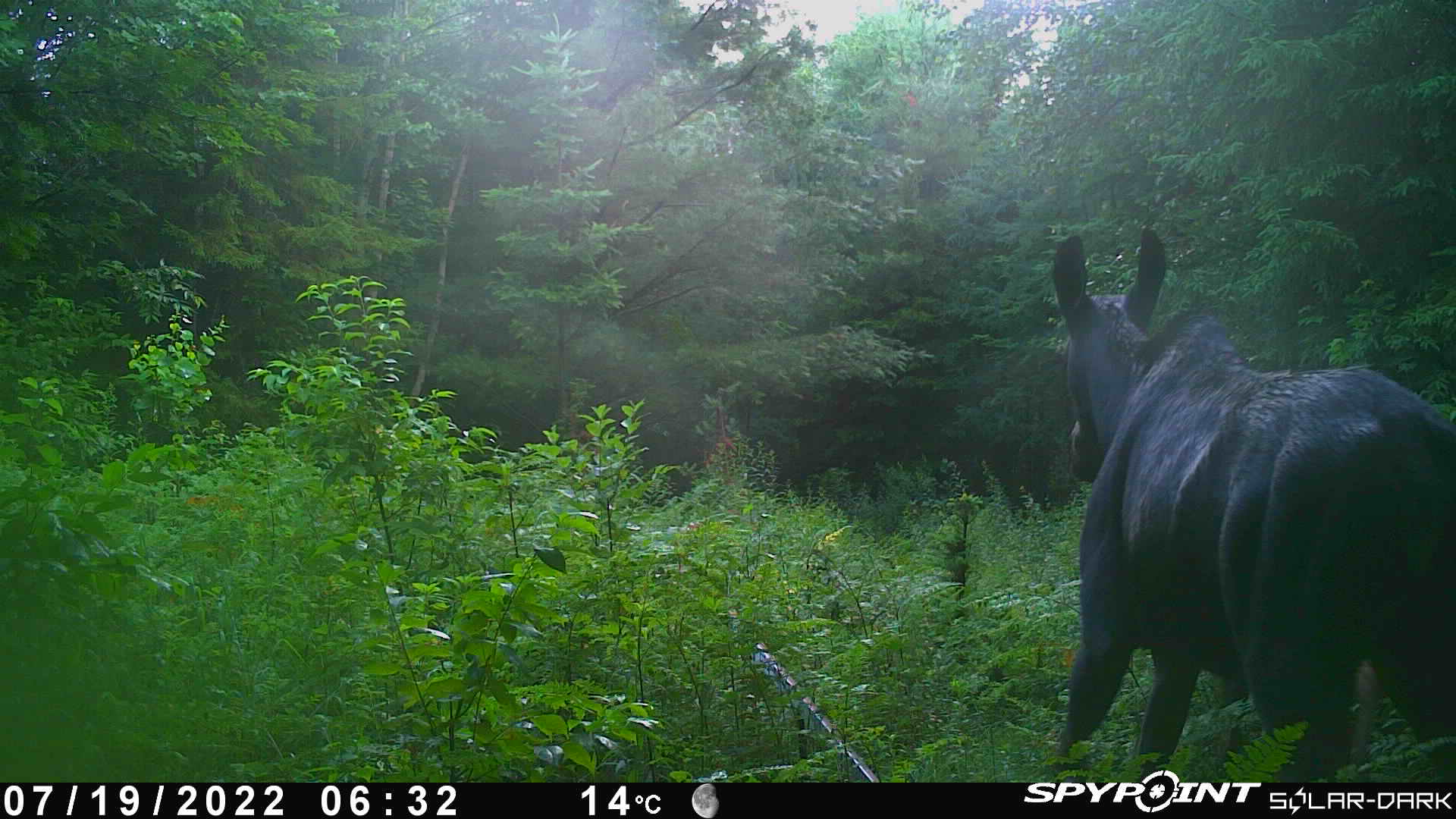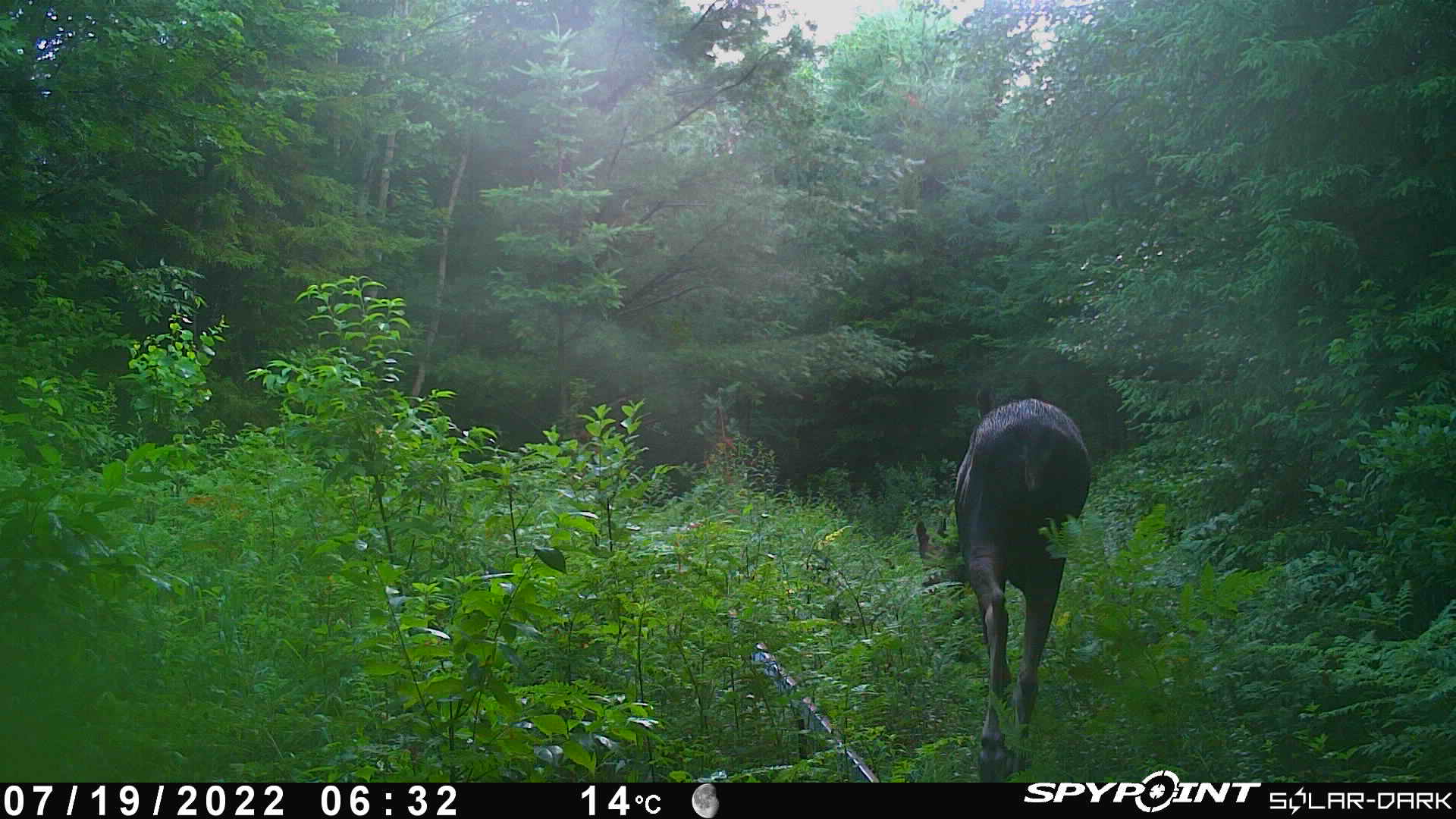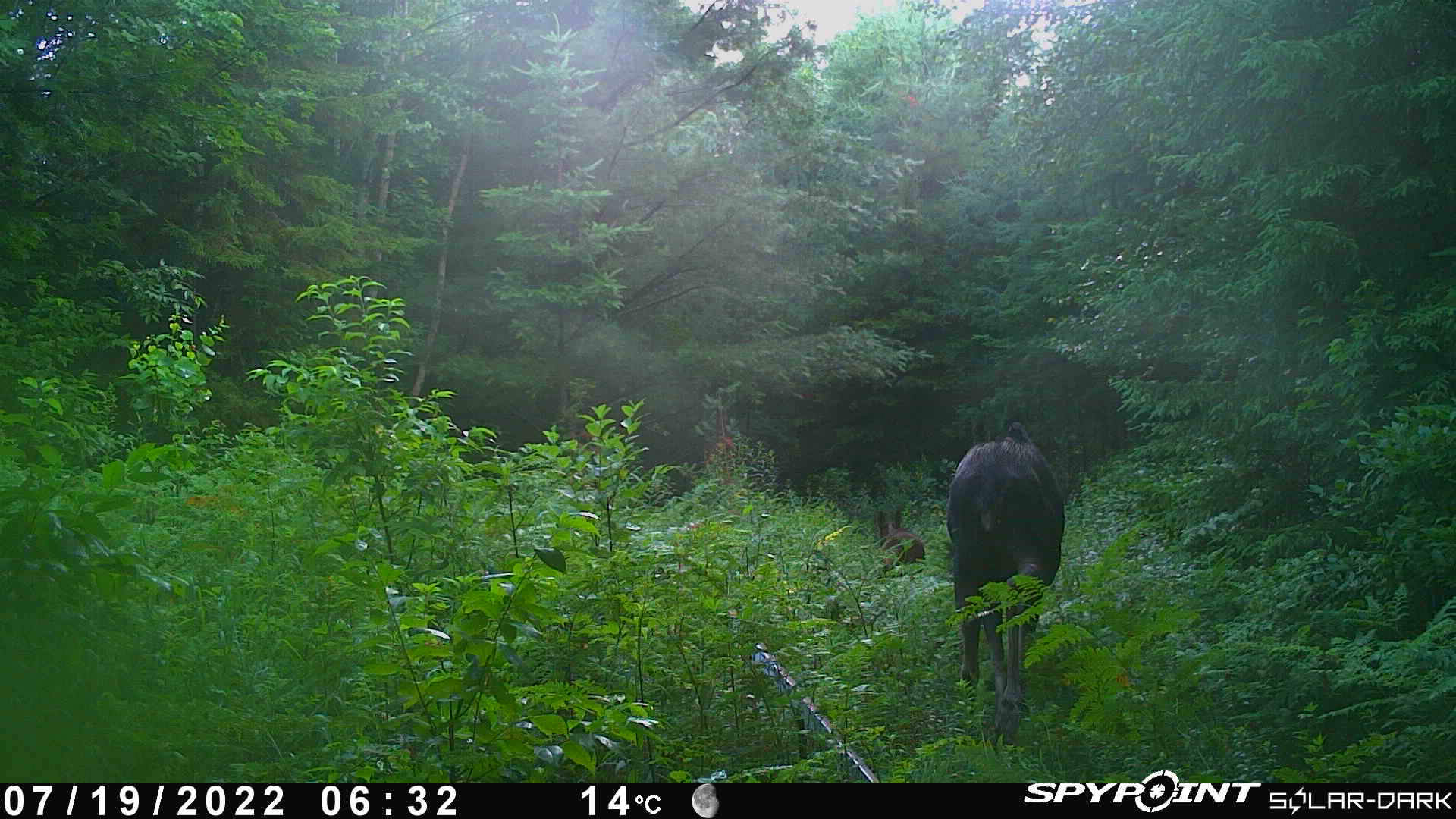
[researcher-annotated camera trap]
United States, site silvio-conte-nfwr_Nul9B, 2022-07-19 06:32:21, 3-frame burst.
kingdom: Animalia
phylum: Chordata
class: Mammalia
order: Artiodactyla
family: Cervidae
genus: Alces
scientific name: Alces alces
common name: moose